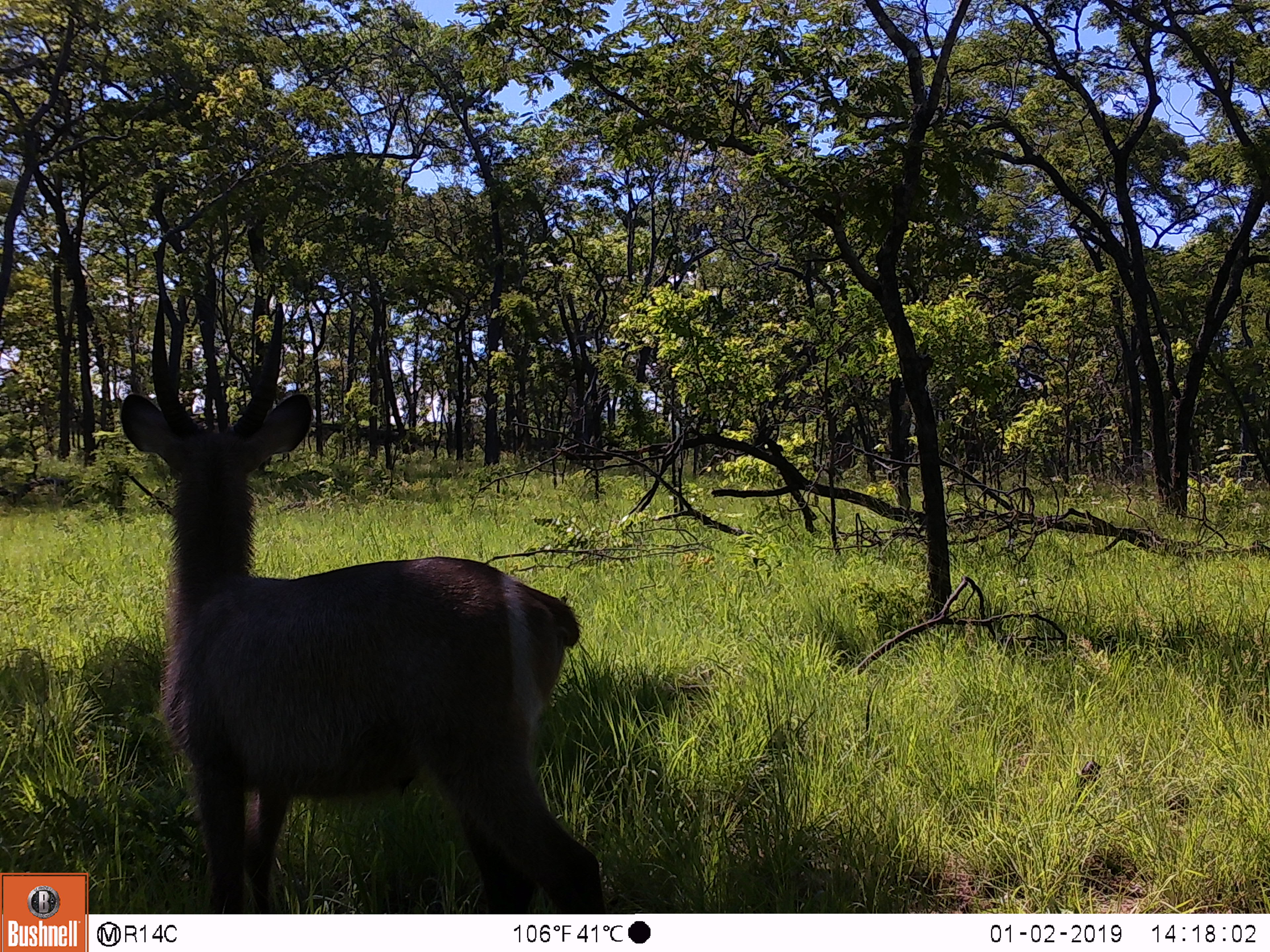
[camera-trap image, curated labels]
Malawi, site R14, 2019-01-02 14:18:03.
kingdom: Animalia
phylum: Chordata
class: Mammalia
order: Artiodactyla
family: Bovidae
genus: Kobus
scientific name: Kobus ellipsiprymnus ellipsiprymnus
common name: common waterbuck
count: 1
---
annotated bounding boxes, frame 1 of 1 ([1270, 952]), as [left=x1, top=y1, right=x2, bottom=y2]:
common waterbuck: [left=110, top=275, right=619, bottom=911]